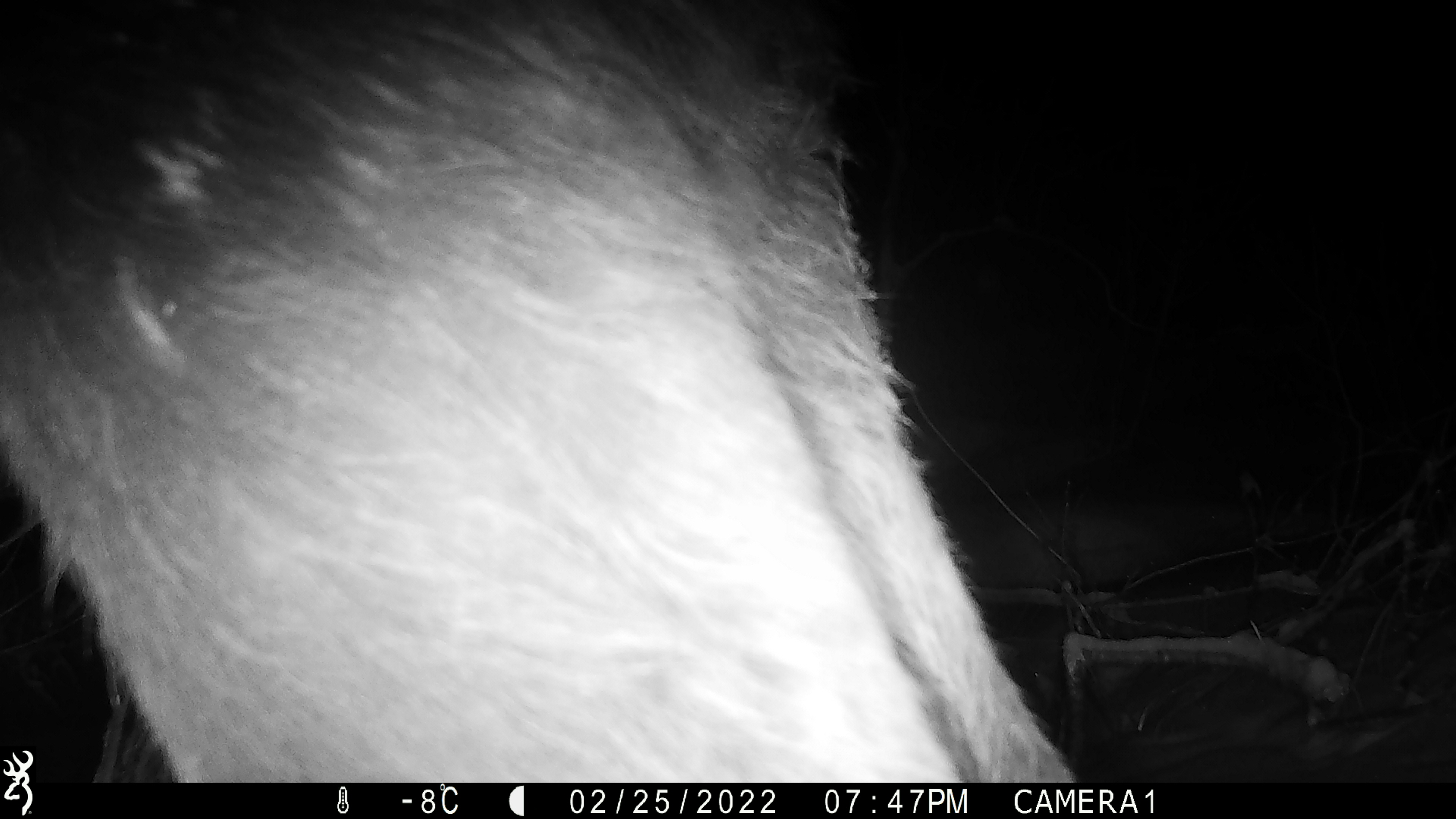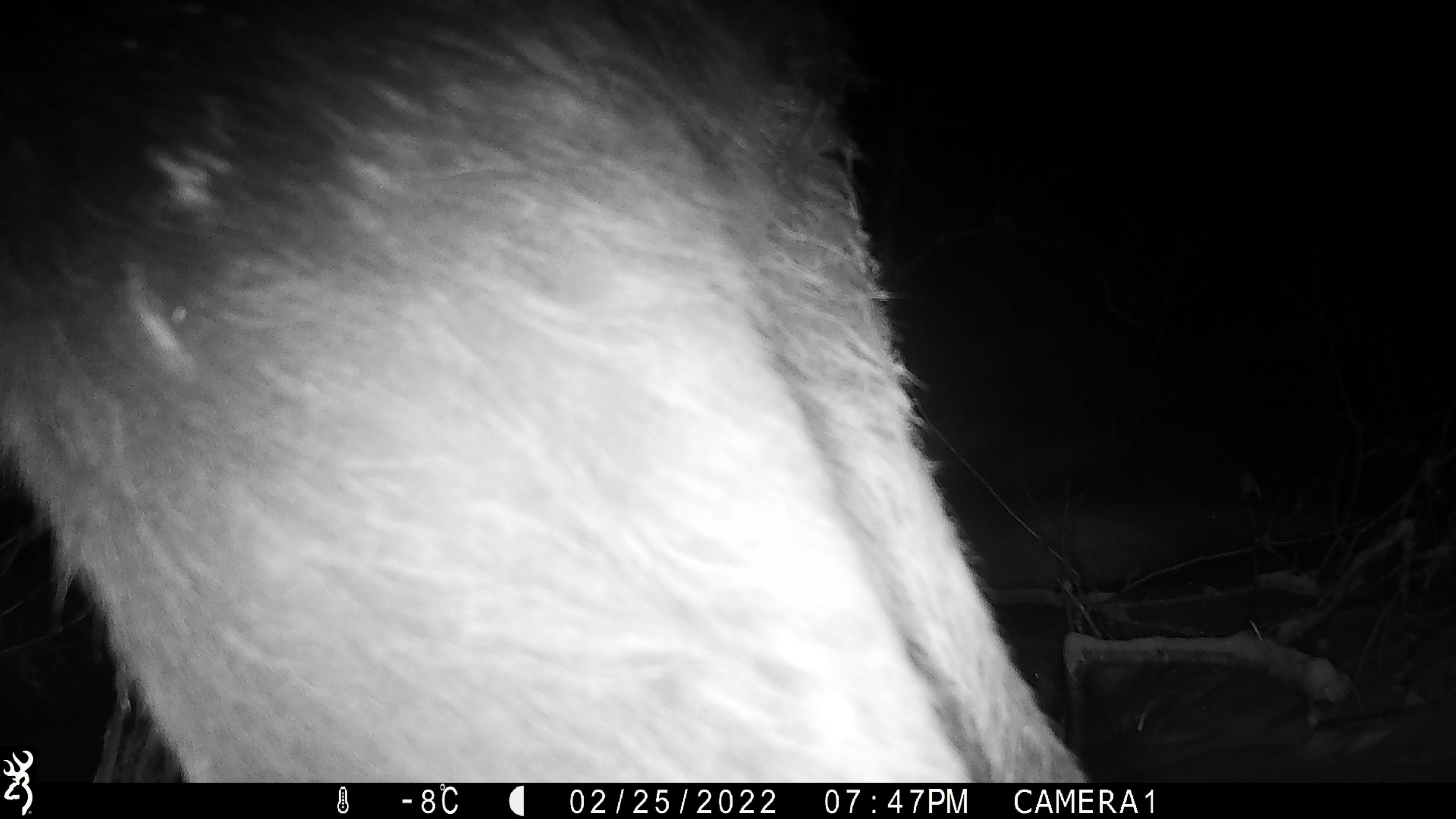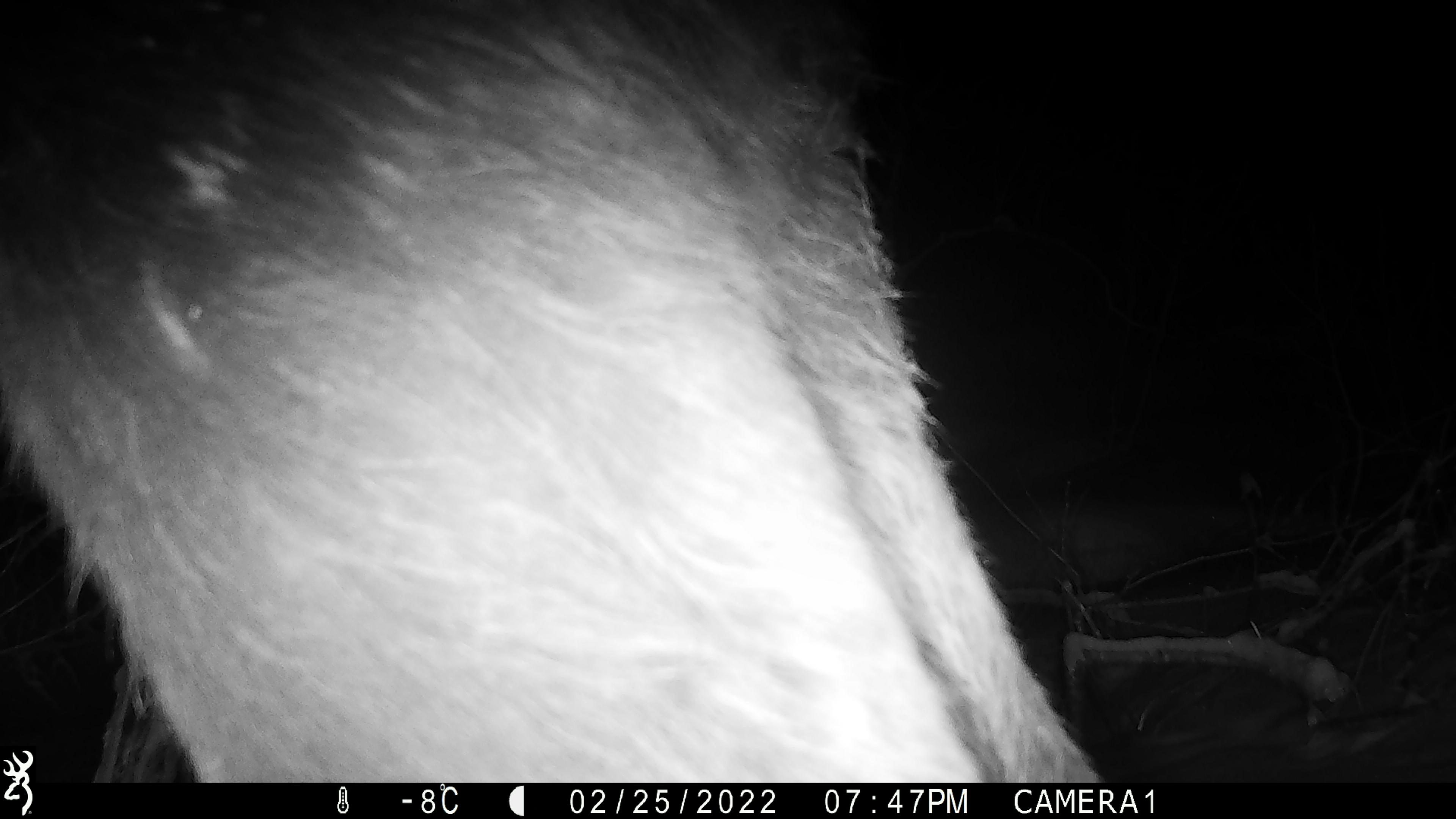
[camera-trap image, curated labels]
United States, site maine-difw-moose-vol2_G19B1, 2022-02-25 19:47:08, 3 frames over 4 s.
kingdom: Animalia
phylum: Chordata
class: Mammalia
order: Artiodactyla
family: Cervidae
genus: Alces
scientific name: Alces alces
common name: moose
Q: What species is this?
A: Moose (Alces alces).